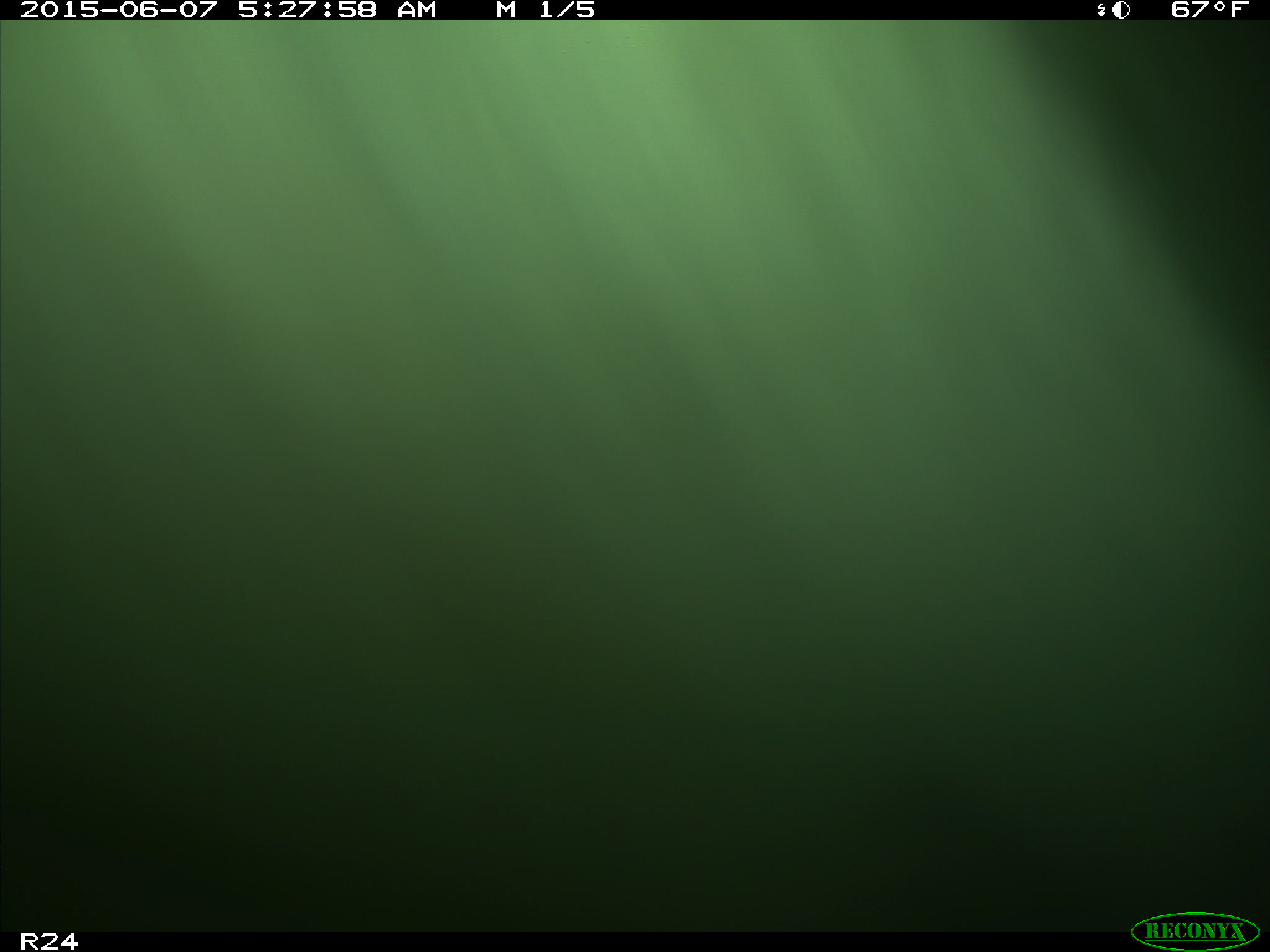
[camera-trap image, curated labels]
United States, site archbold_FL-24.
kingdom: Animalia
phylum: Chordata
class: Mammalia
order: Artiodactyla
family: Bovidae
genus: Bos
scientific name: Bos taurus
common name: domestic cow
Bos taurus (domestic cow).